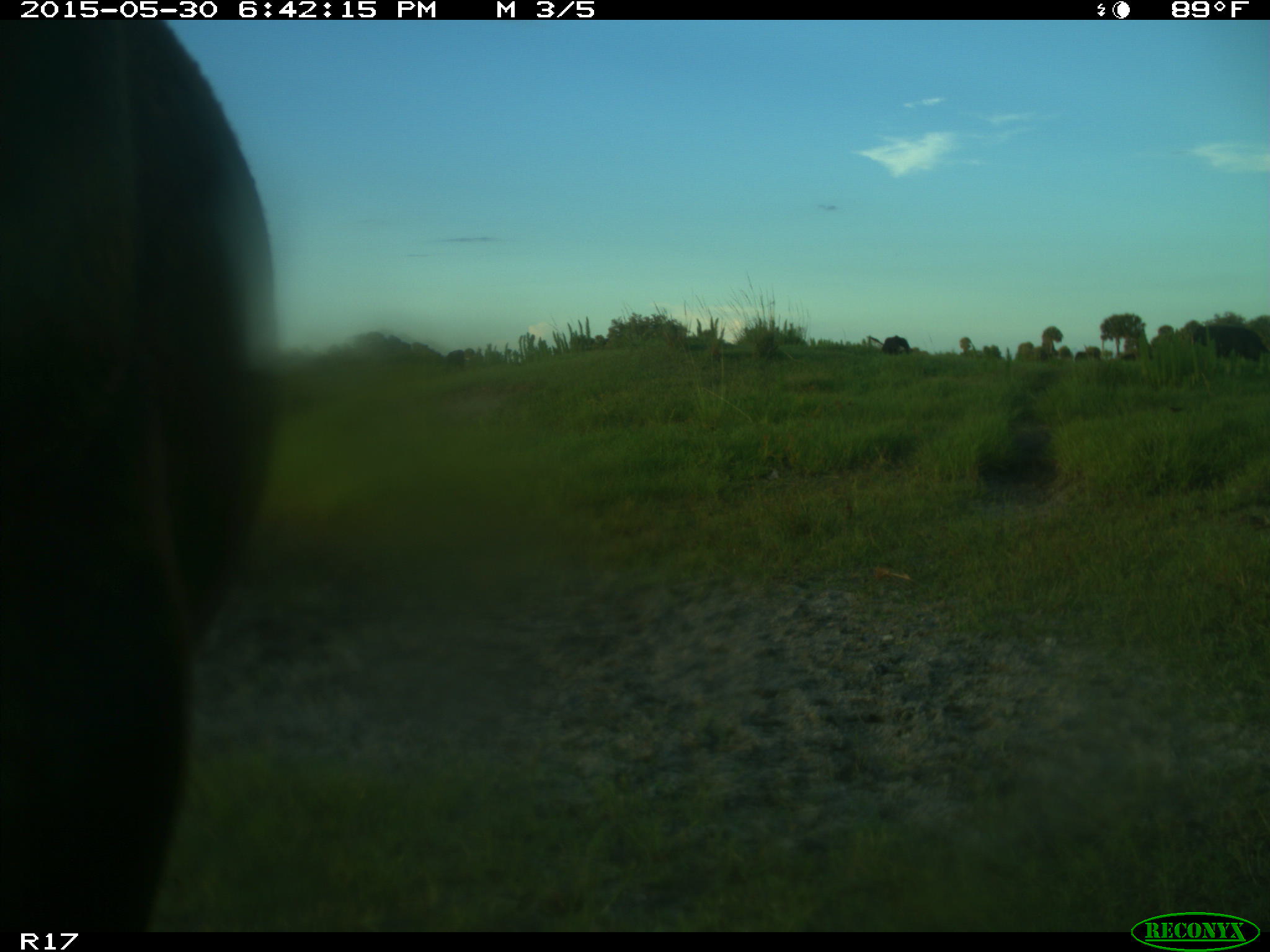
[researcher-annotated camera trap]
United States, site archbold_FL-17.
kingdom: Animalia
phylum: Chordata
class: Mammalia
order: Artiodactyla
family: Bovidae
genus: Bos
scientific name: Bos taurus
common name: domestic cow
Bos taurus (domestic cow).